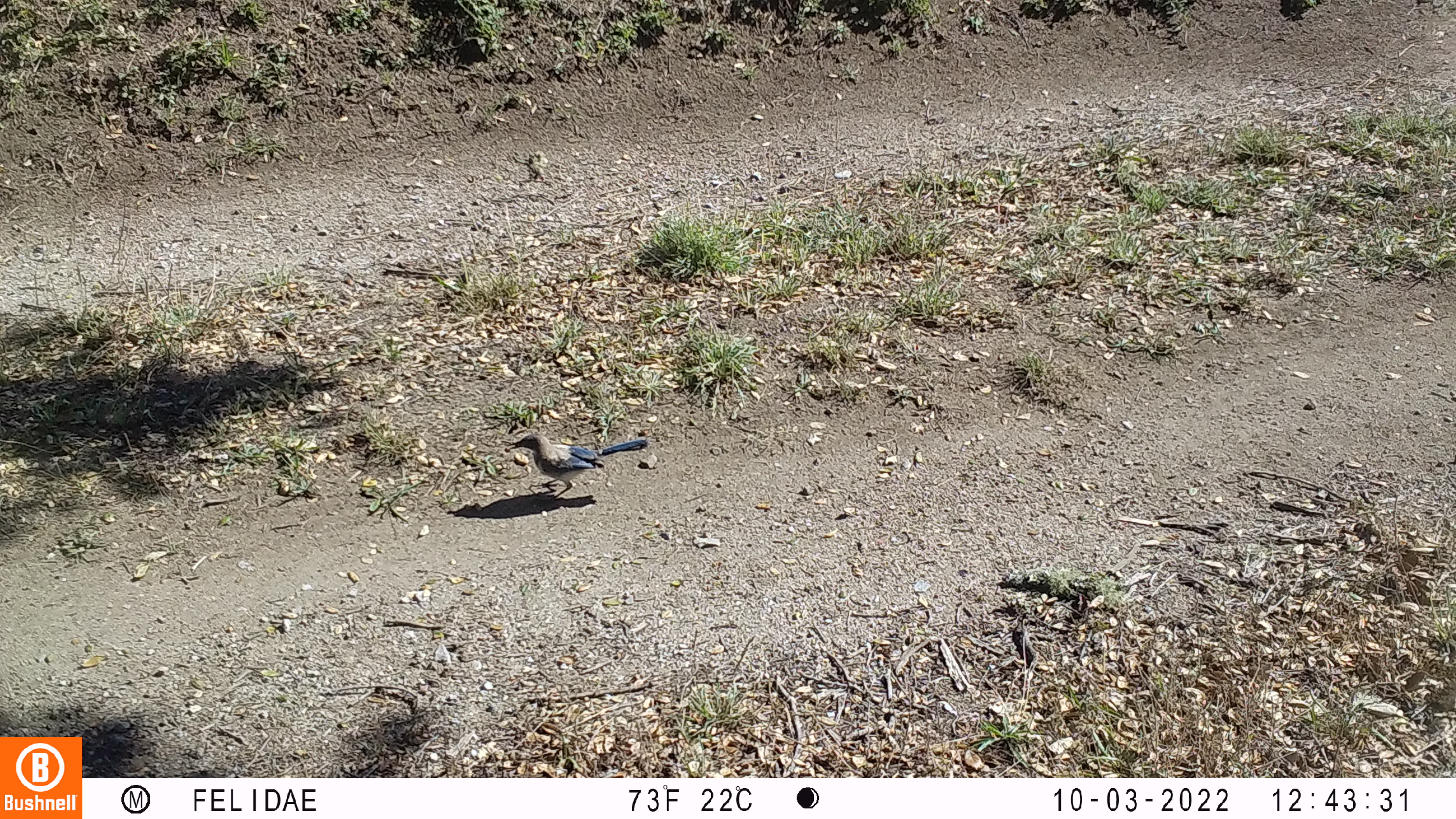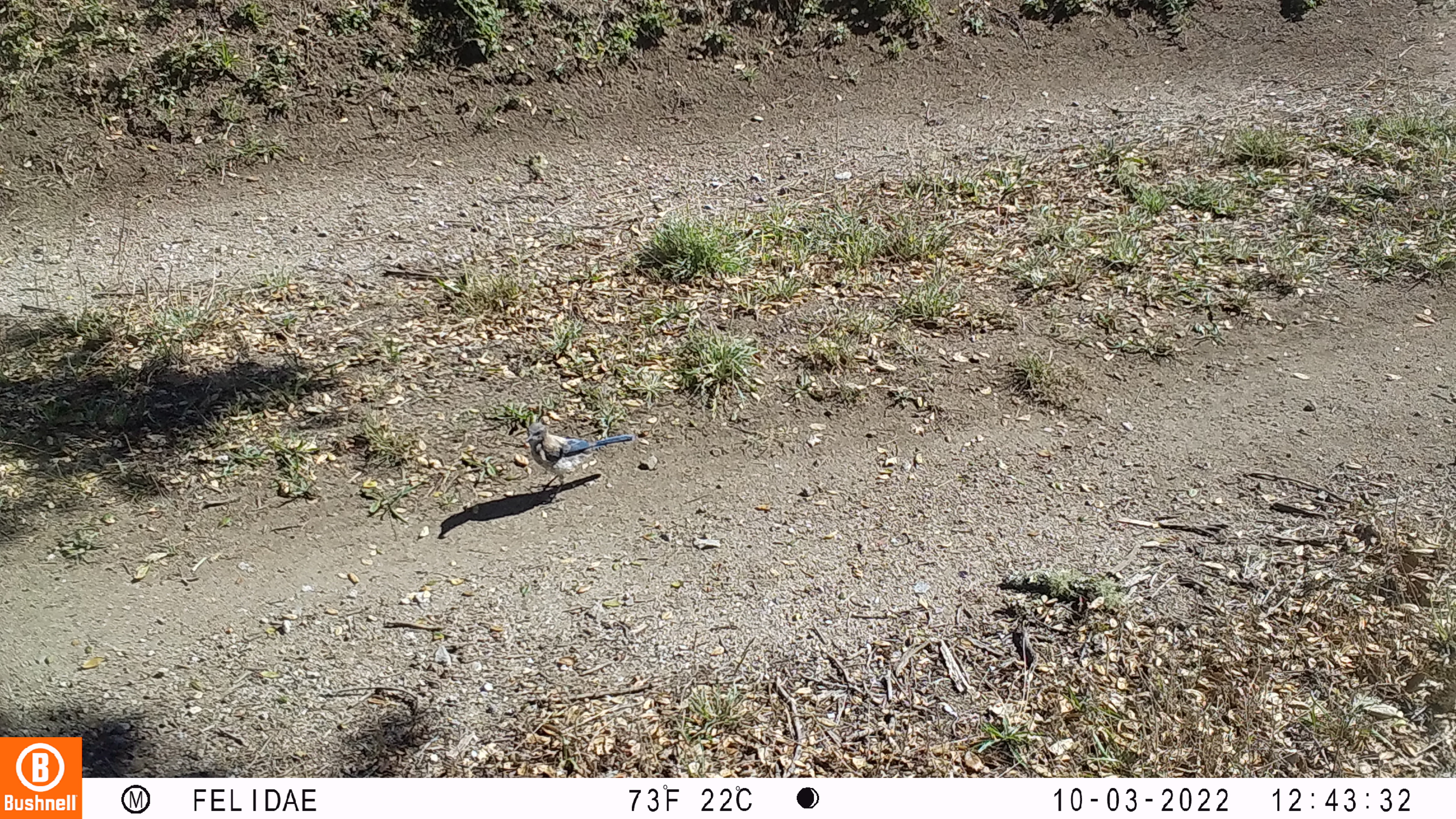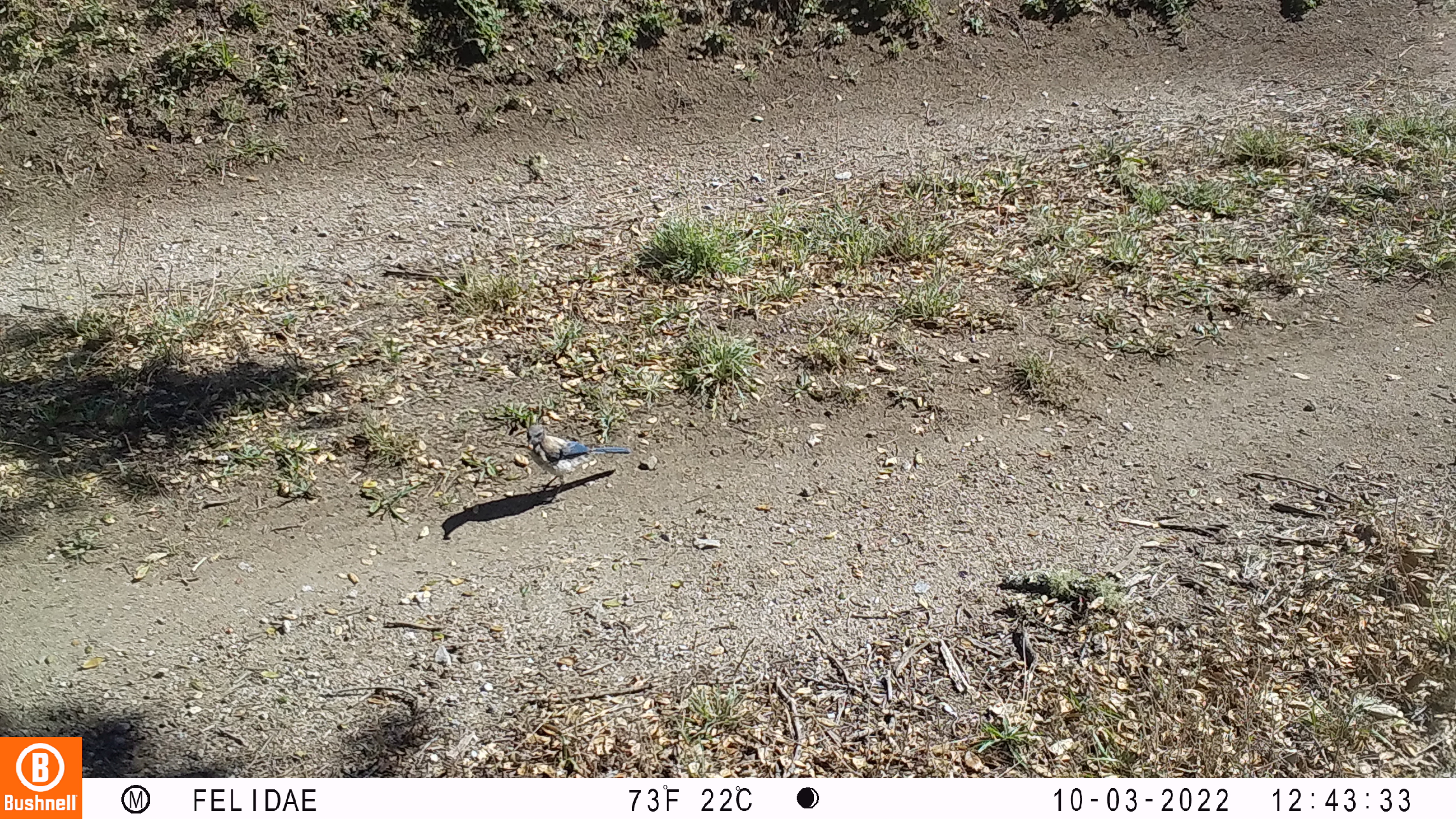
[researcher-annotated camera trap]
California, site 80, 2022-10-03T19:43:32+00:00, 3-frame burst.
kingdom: Animalia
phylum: Chordata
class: Aves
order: Passeriformes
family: Corvidae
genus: Aphelocoma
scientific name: Aphelocoma californica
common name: california scrub jay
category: western scrub-jay